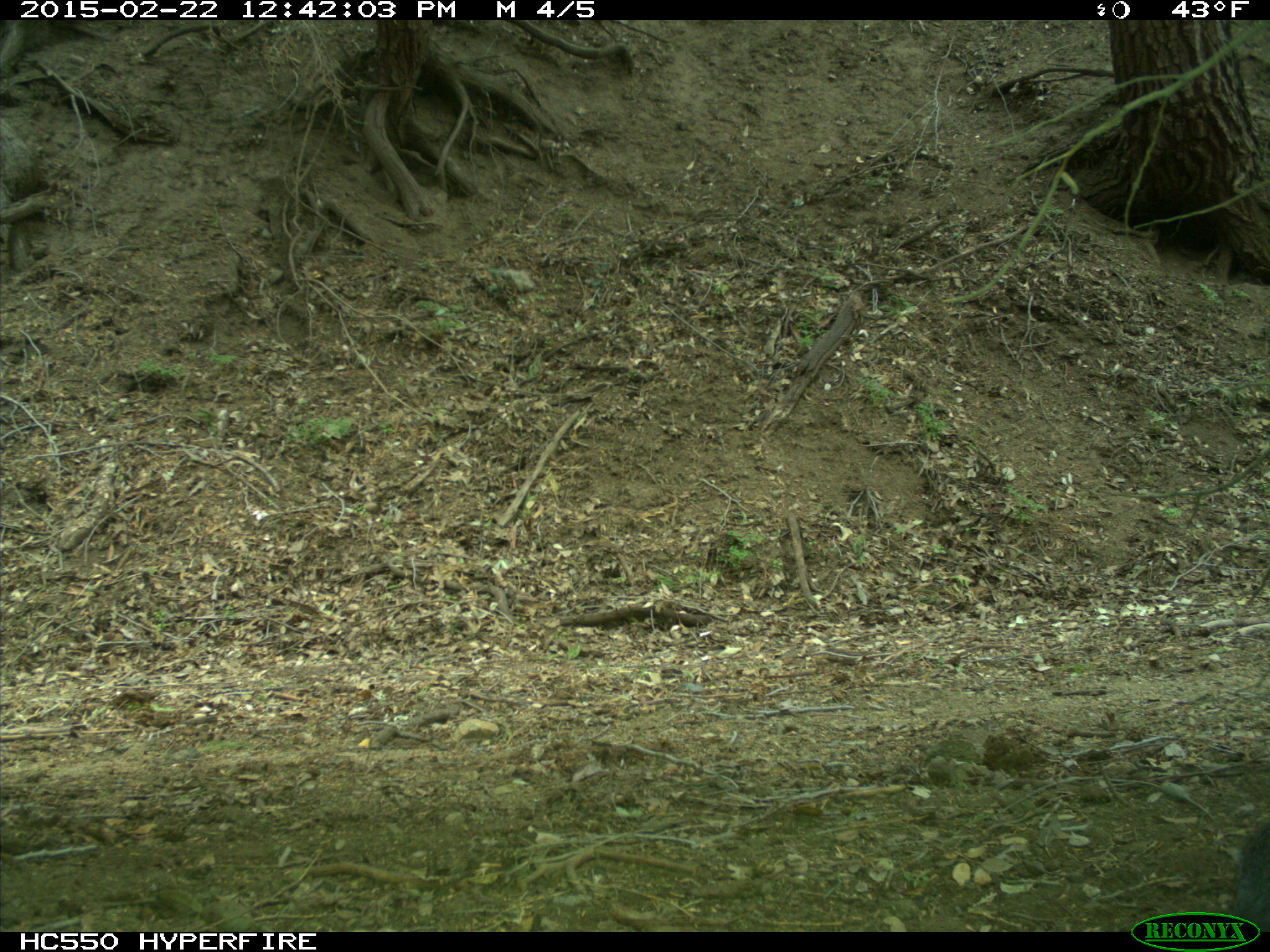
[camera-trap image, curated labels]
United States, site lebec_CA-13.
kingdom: Animalia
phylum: Chordata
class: Mammalia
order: Rodentia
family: Sciuridae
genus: Sciurus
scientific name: Sciurus carolinensis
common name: eastern gray squirrel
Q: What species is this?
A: Sciurus carolinensis (eastern gray squirrel).